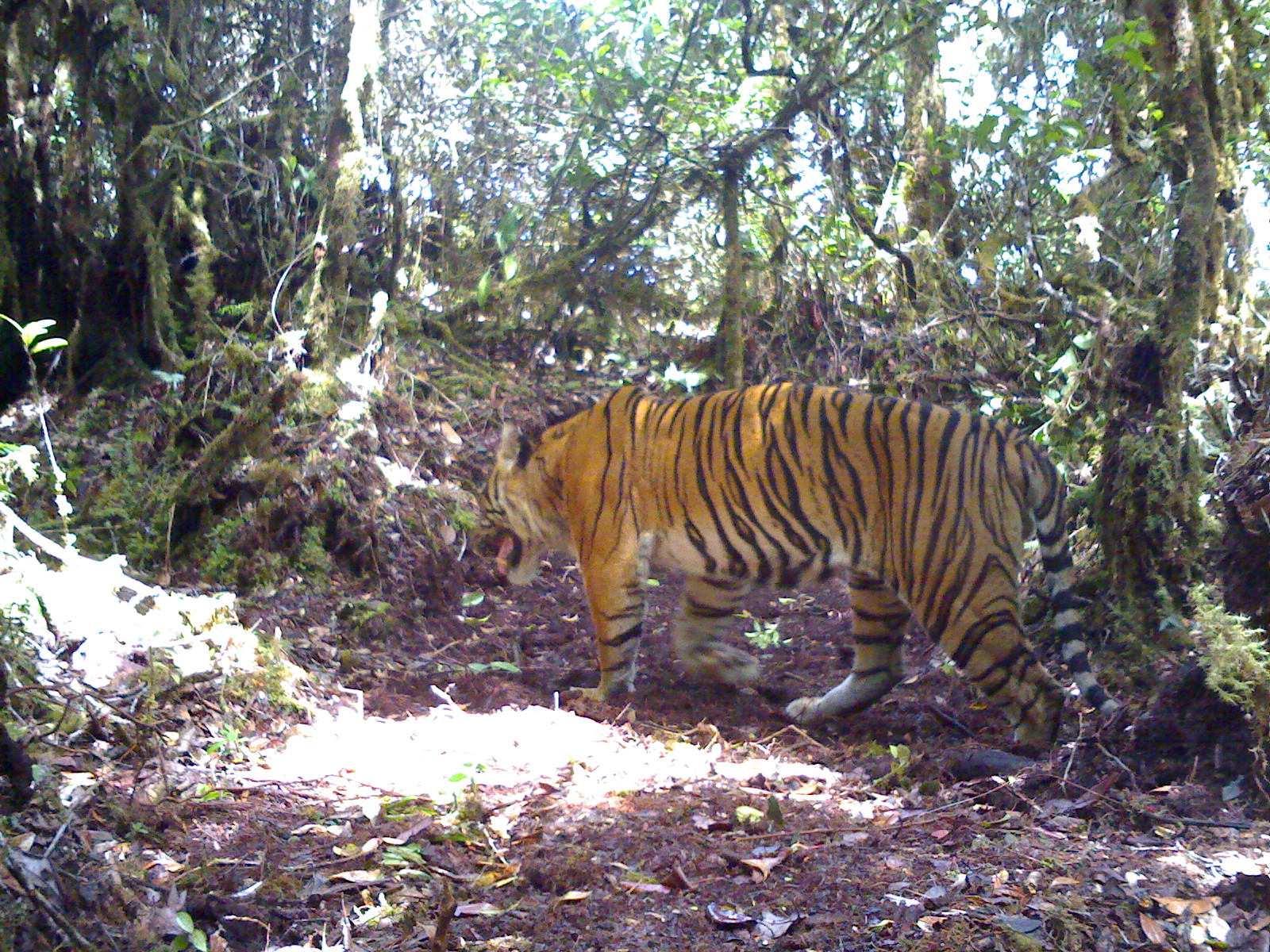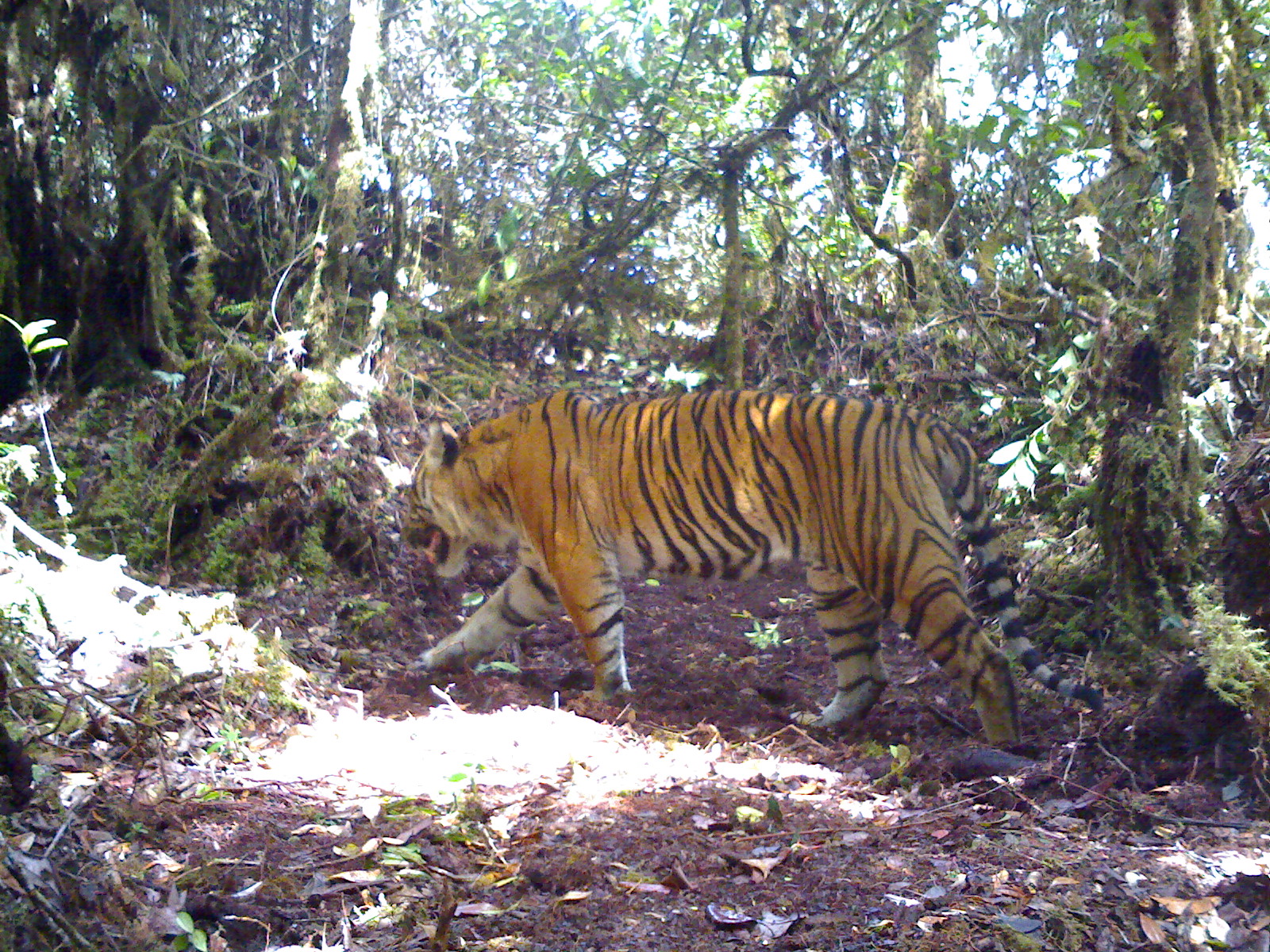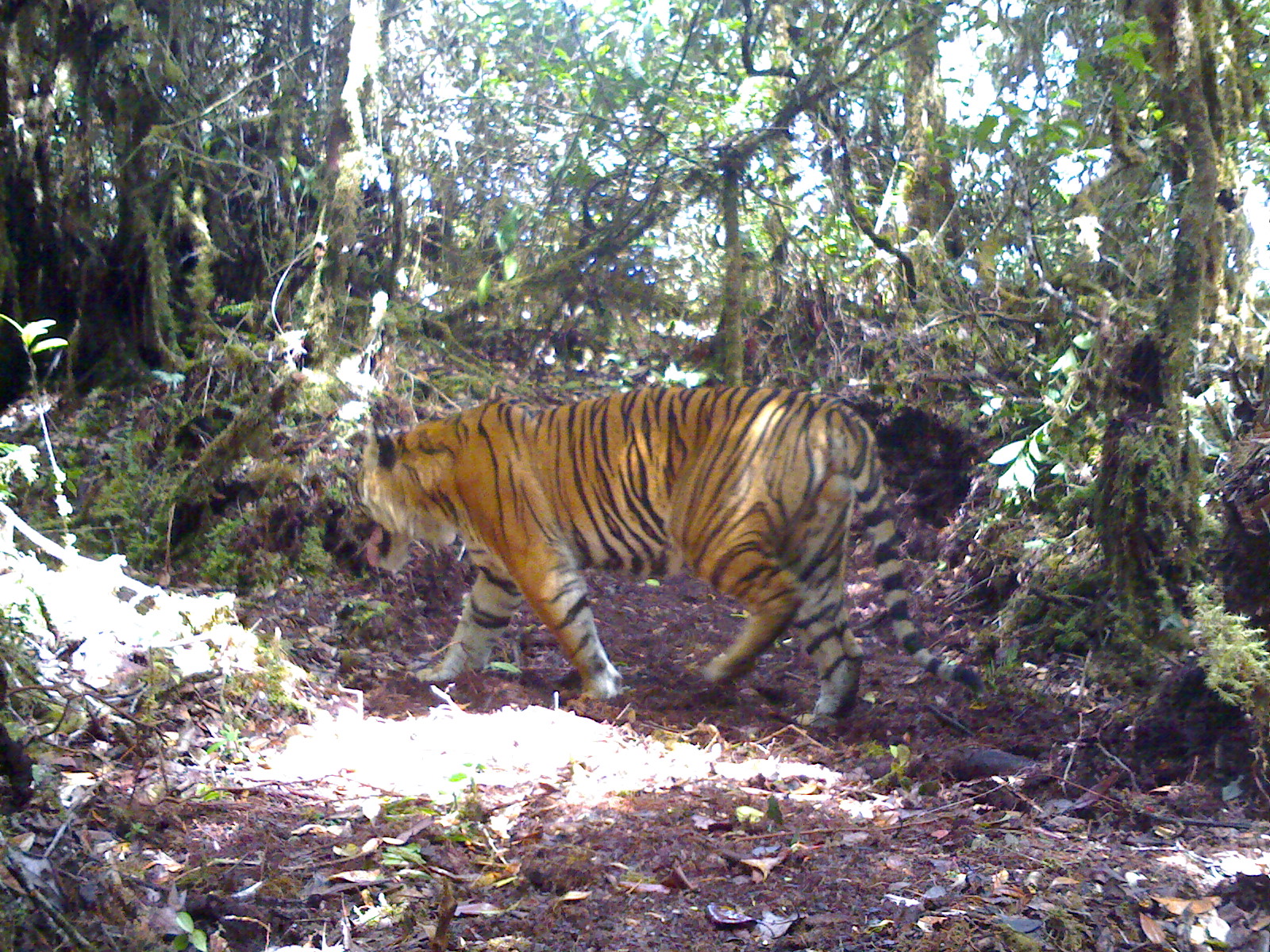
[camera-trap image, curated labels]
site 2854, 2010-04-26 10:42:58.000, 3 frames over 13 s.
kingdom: Animalia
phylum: Chordata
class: Mammalia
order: Carnivora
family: Felidae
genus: Panthera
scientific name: Panthera tigris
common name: tiger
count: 1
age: adult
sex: male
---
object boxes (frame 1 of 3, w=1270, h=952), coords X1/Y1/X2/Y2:
panthera tigris: 477/377/1122/778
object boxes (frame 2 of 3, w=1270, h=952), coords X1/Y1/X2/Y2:
panthera tigris: 398/390/1106/747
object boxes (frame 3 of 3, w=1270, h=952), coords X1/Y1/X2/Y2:
panthera tigris: 348/382/987/732